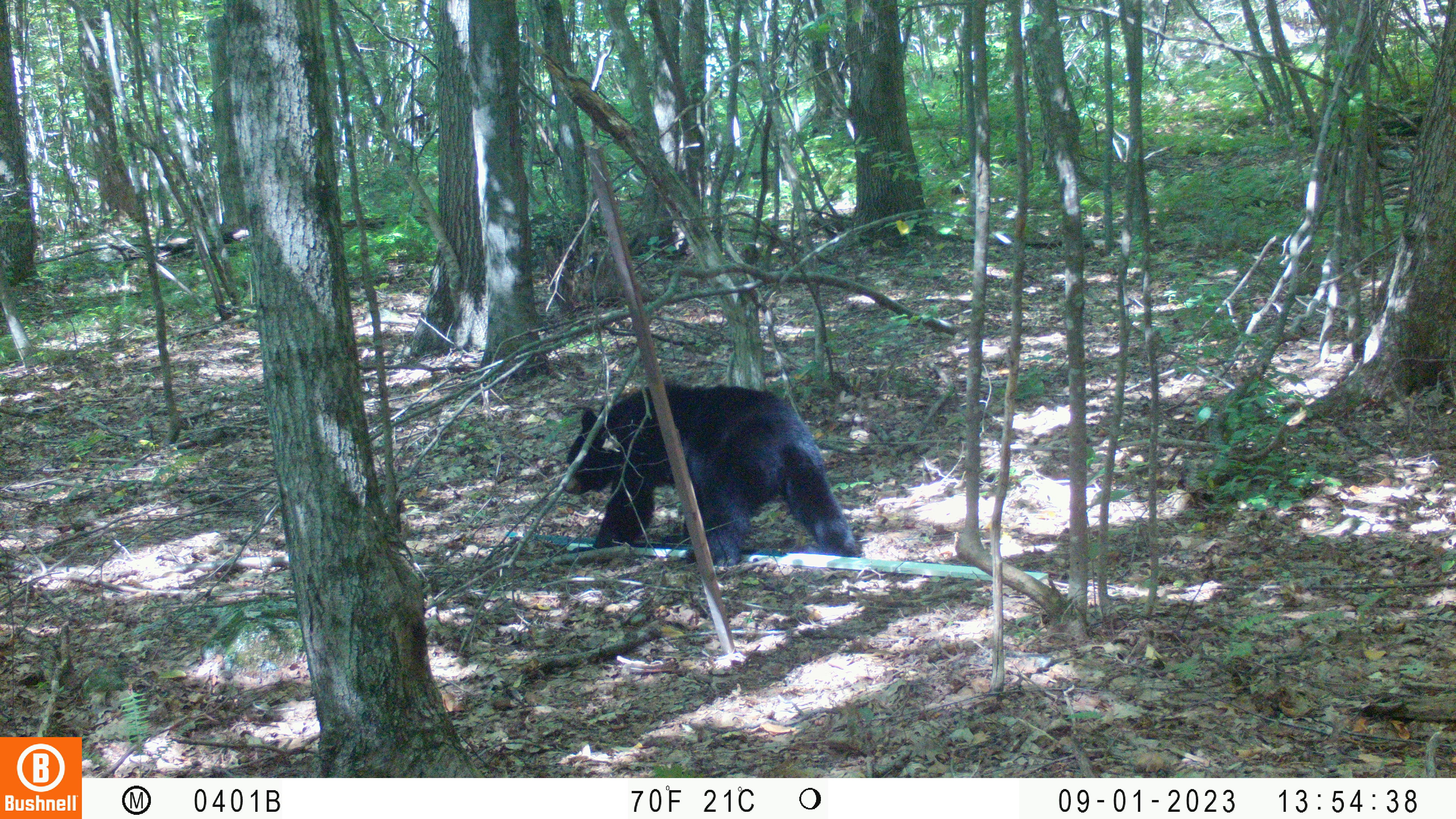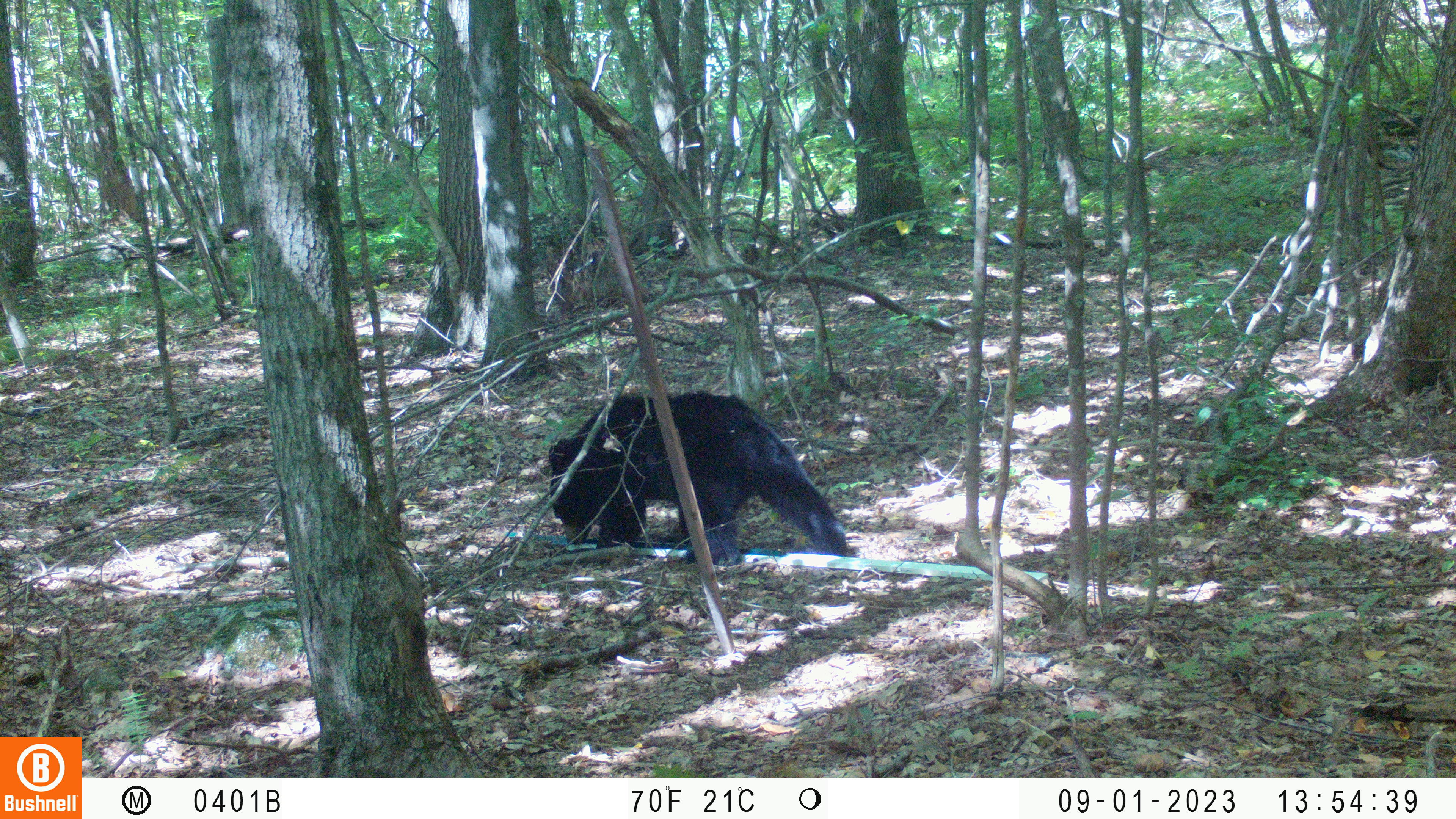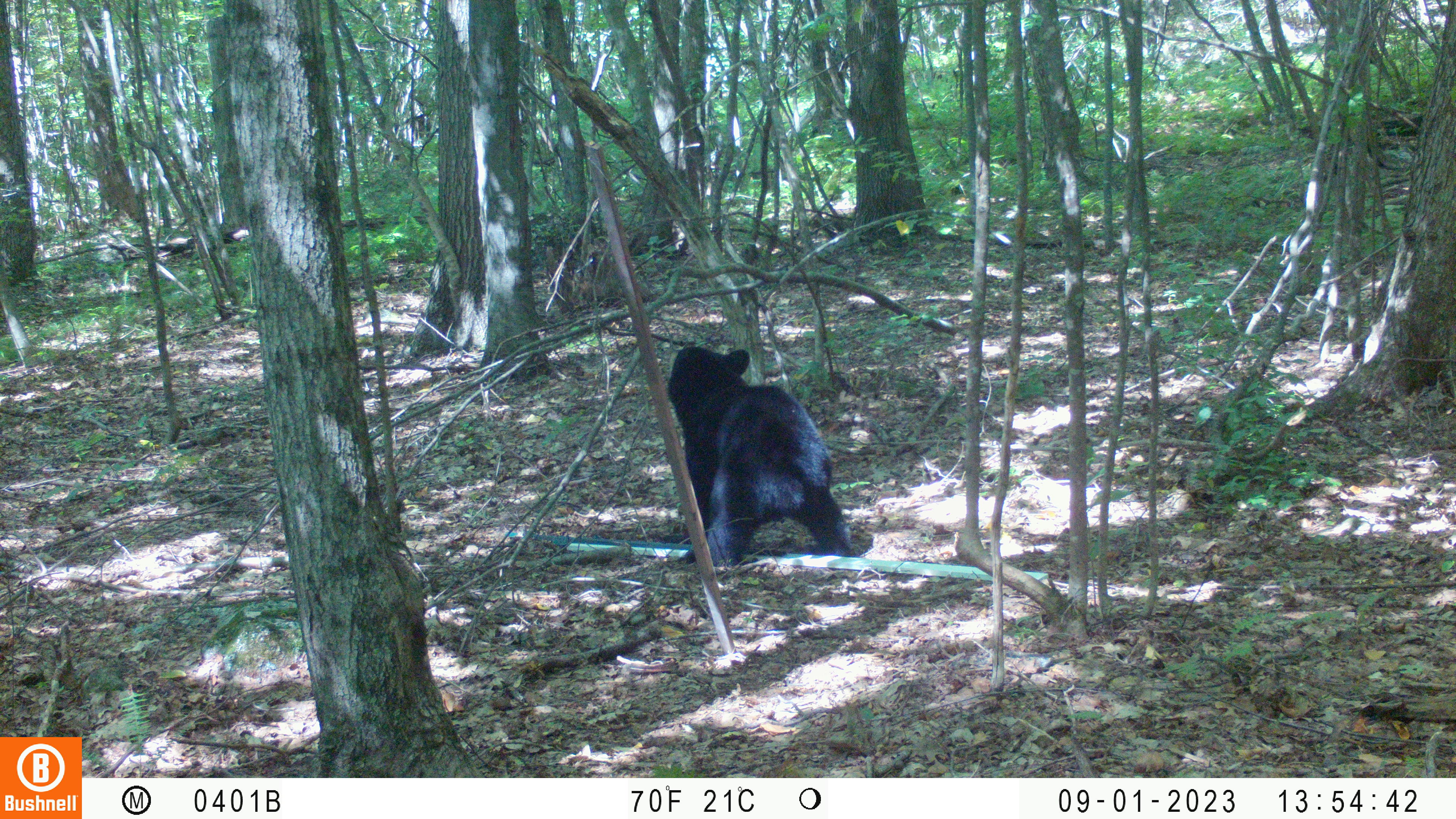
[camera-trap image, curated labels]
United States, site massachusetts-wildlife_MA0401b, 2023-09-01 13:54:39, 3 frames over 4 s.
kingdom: Animalia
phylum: Chordata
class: Mammalia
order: Carnivora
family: Ursidae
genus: Ursus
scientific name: Ursus americanus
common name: black bear